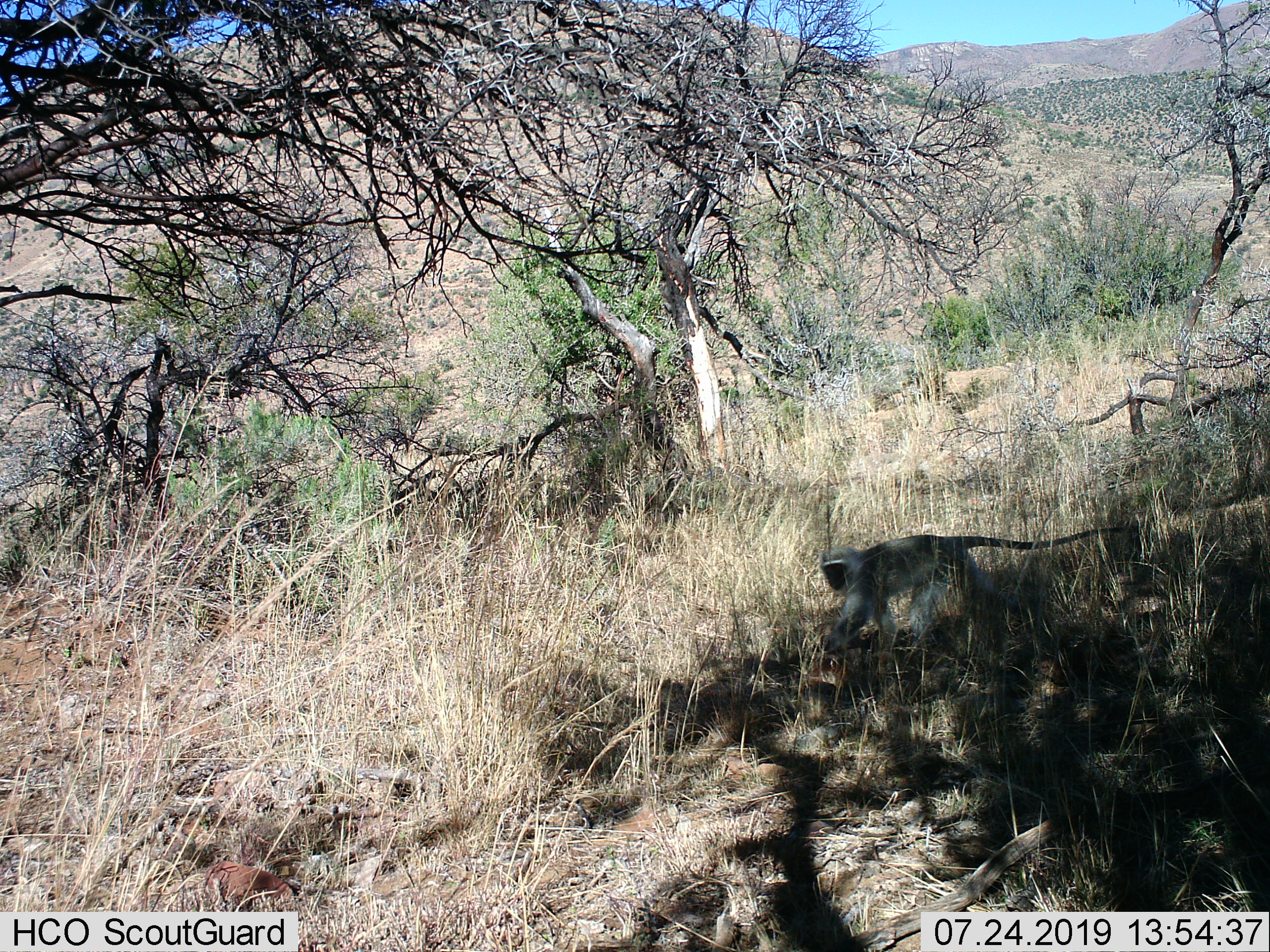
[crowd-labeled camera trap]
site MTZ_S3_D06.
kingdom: Animalia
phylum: Chordata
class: Mammalia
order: Primates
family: Cercopithecidae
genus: Chlorocebus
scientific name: Chlorocebus pygerythrus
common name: vervet monkey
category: monkeyvervet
Monkeyvervet (vervet monkey) (Chlorocebus pygerythrus), count 1. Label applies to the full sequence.